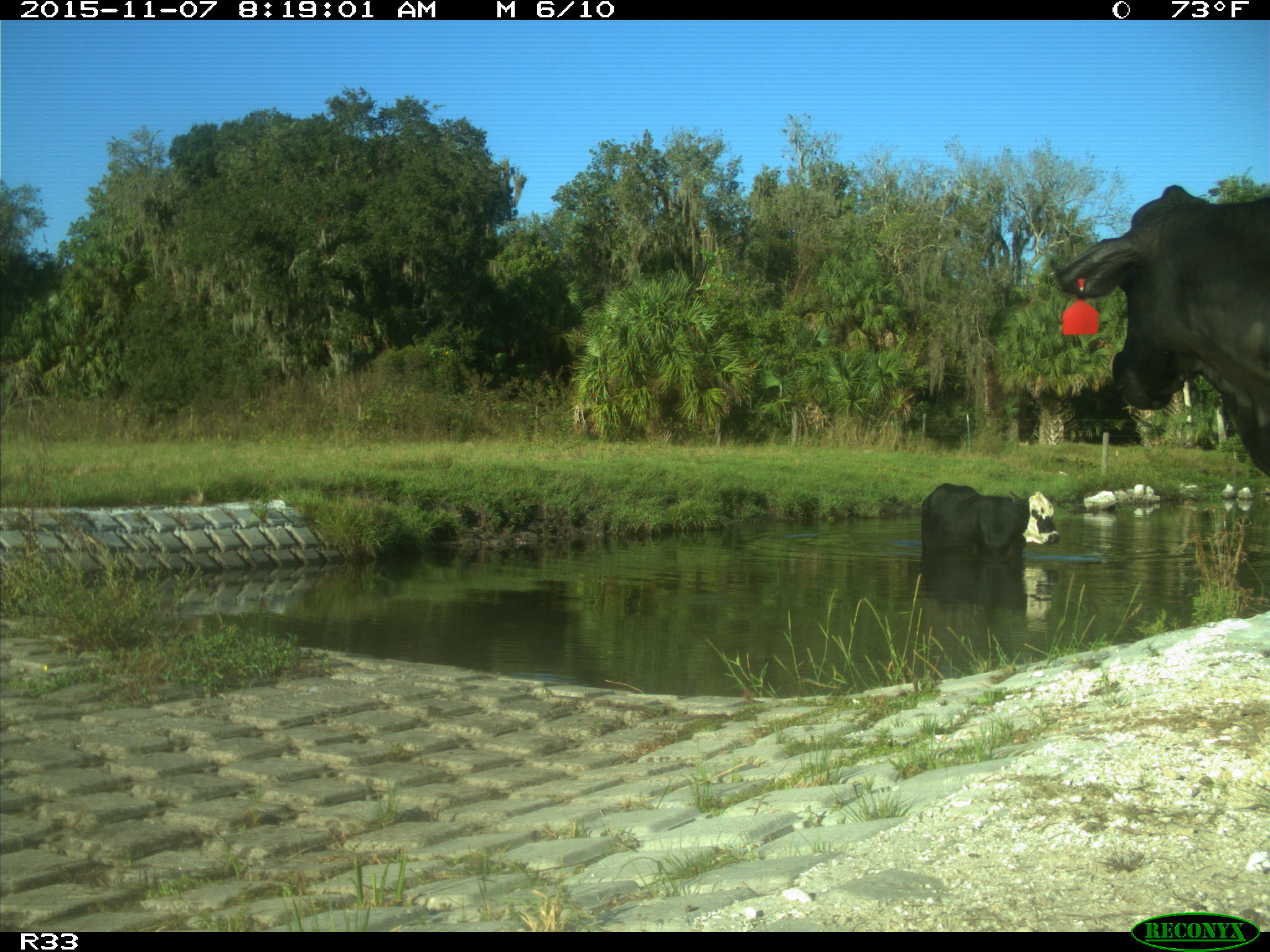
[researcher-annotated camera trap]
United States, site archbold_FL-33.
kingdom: Animalia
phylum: Chordata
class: Mammalia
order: Artiodactyla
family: Bovidae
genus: Bos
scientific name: Bos taurus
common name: domestic cow